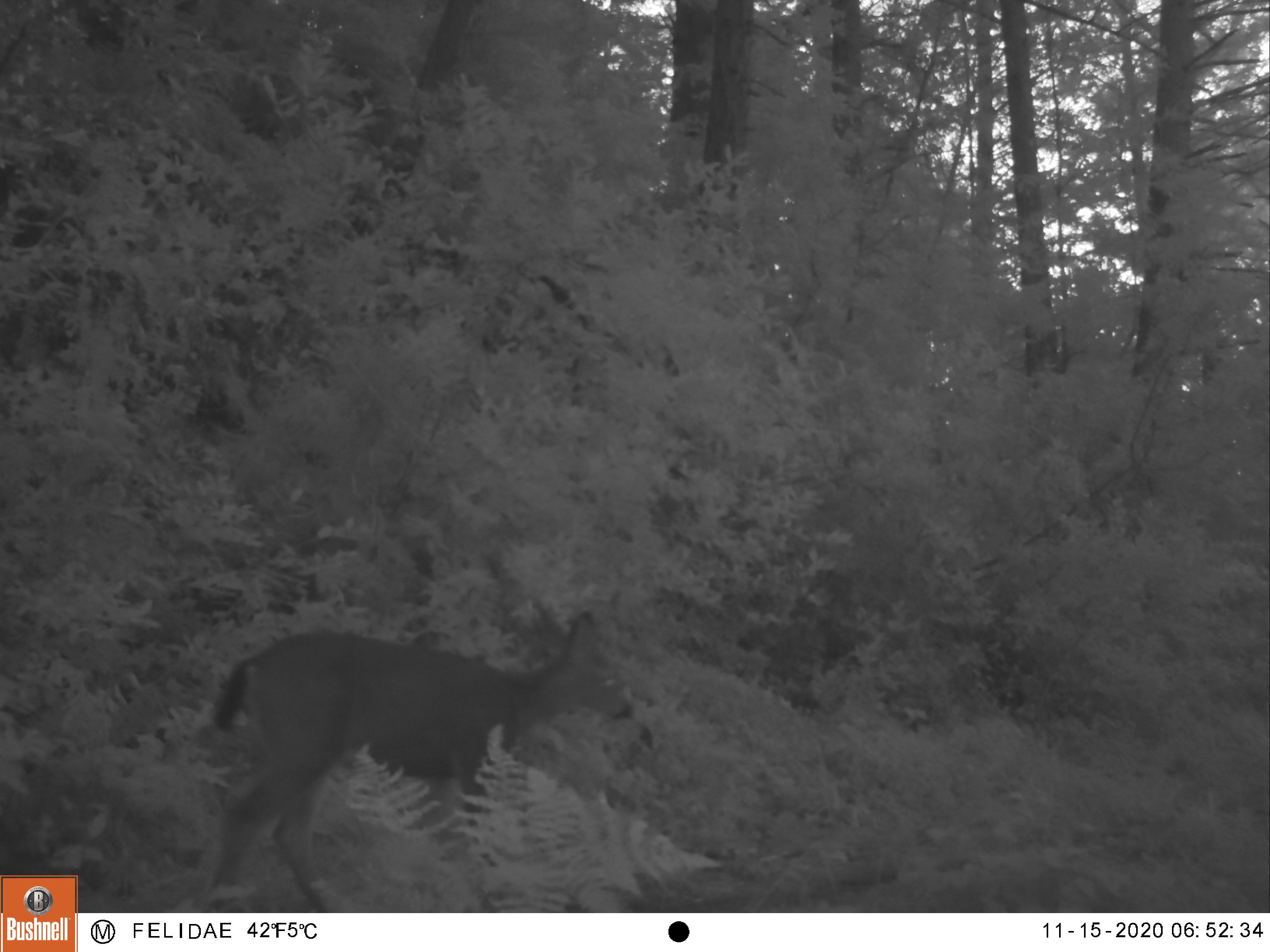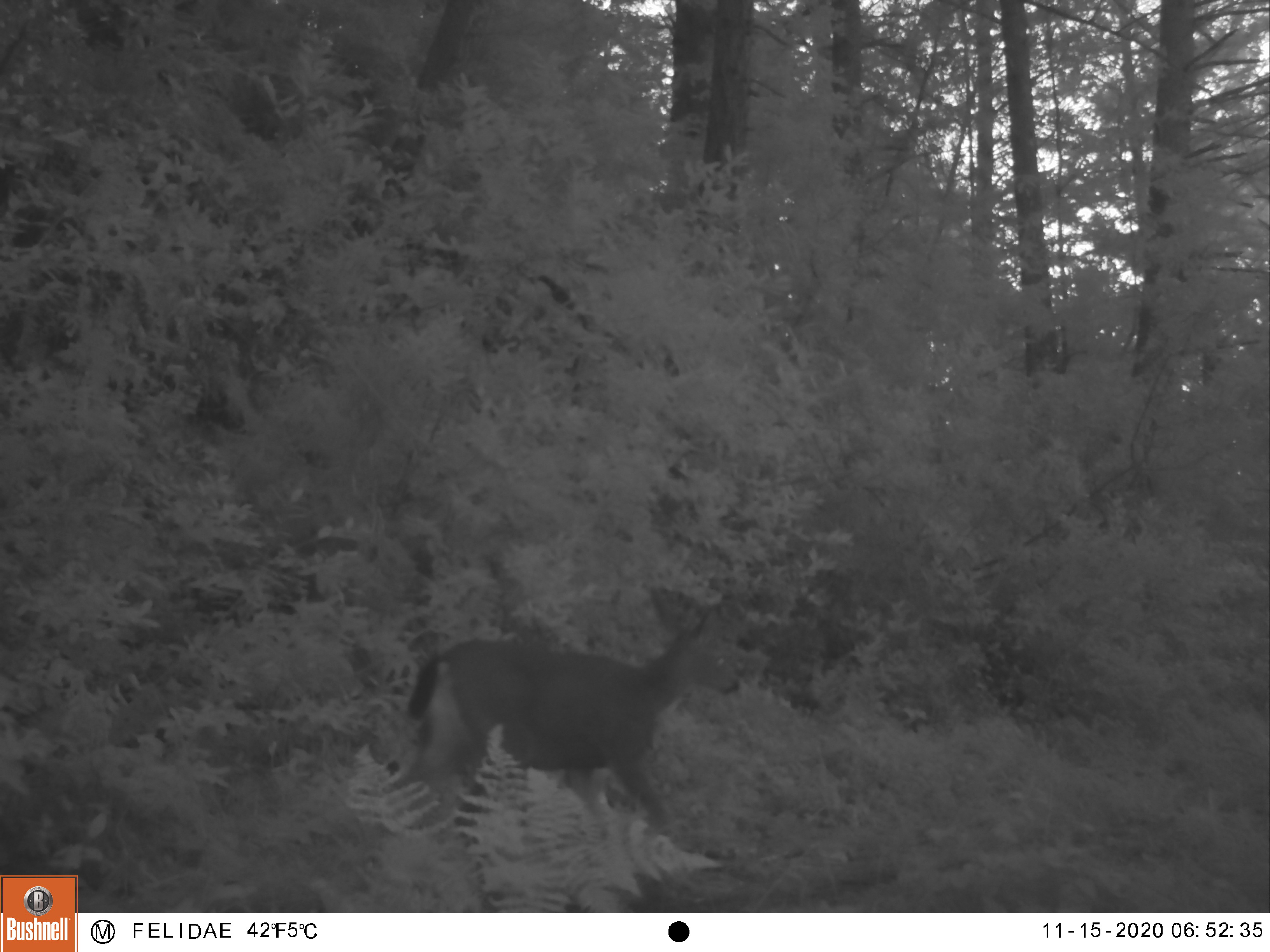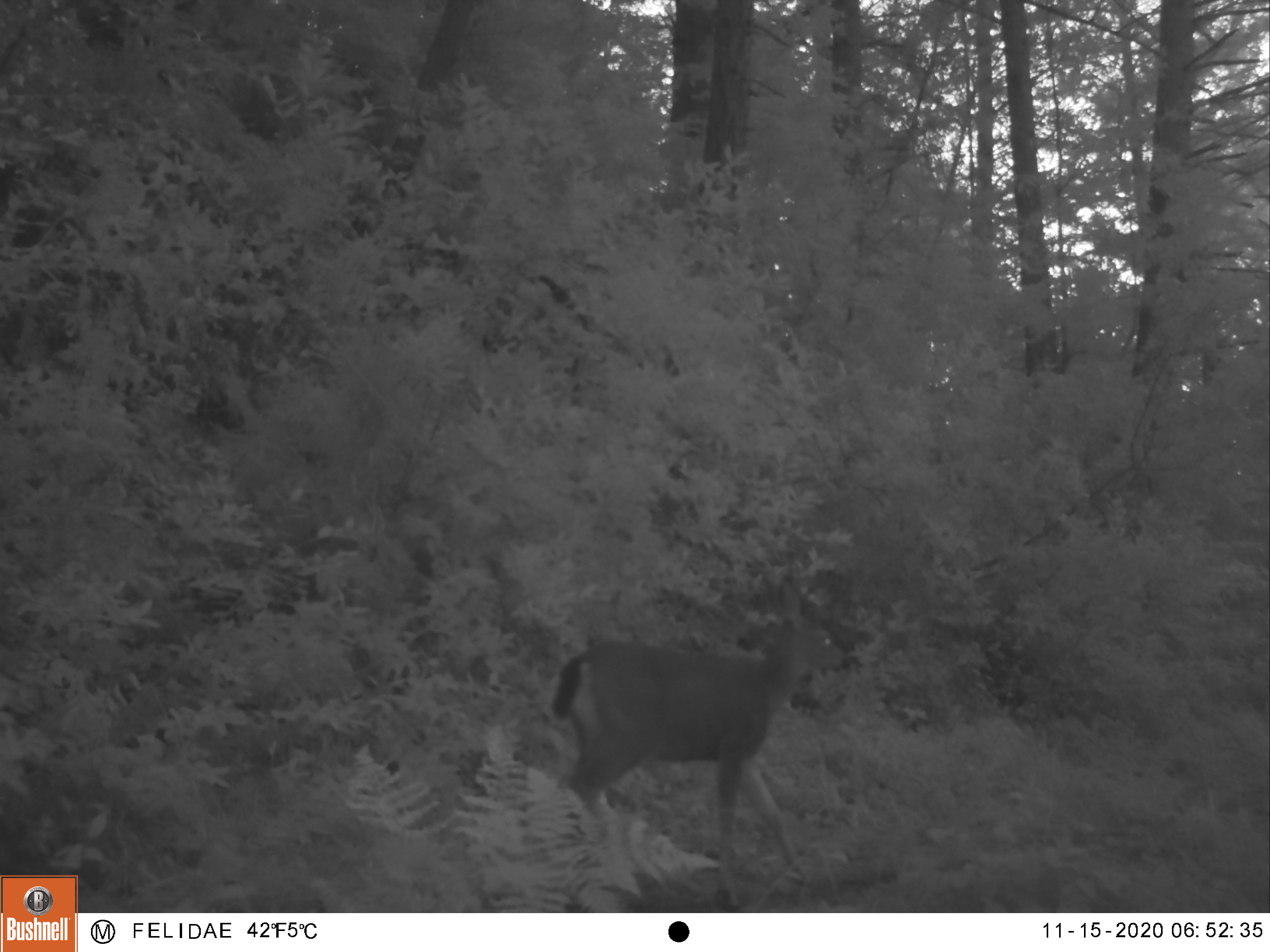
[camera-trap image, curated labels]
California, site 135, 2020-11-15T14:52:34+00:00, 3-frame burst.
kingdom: Animalia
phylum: Chordata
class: Mammalia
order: Artiodactyla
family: Cervidae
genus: Odocoileus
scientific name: Odocoileus hemionus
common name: mule deer